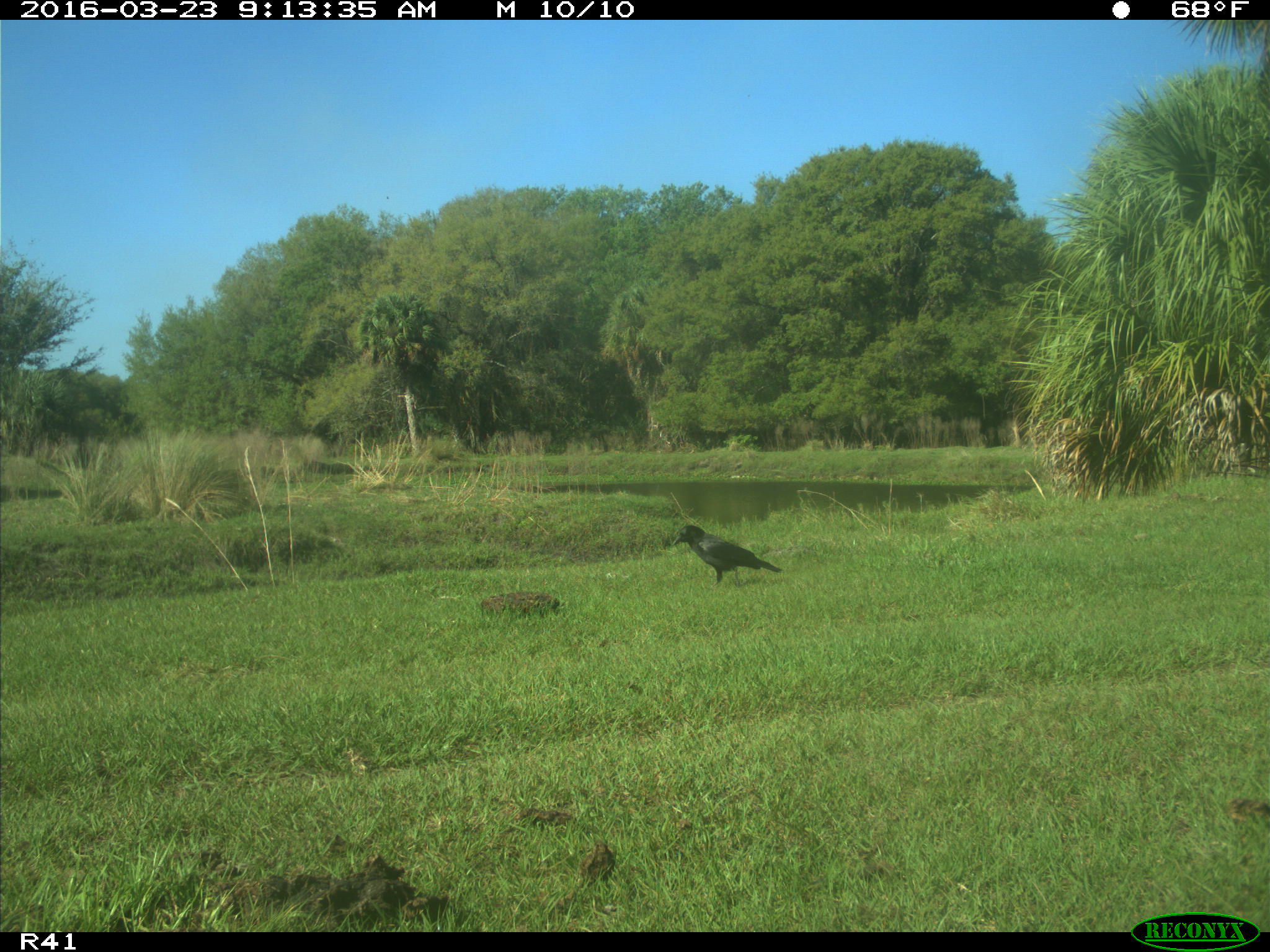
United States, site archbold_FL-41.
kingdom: Animalia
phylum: Chordata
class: Aves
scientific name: Aves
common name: birds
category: unidentified bird